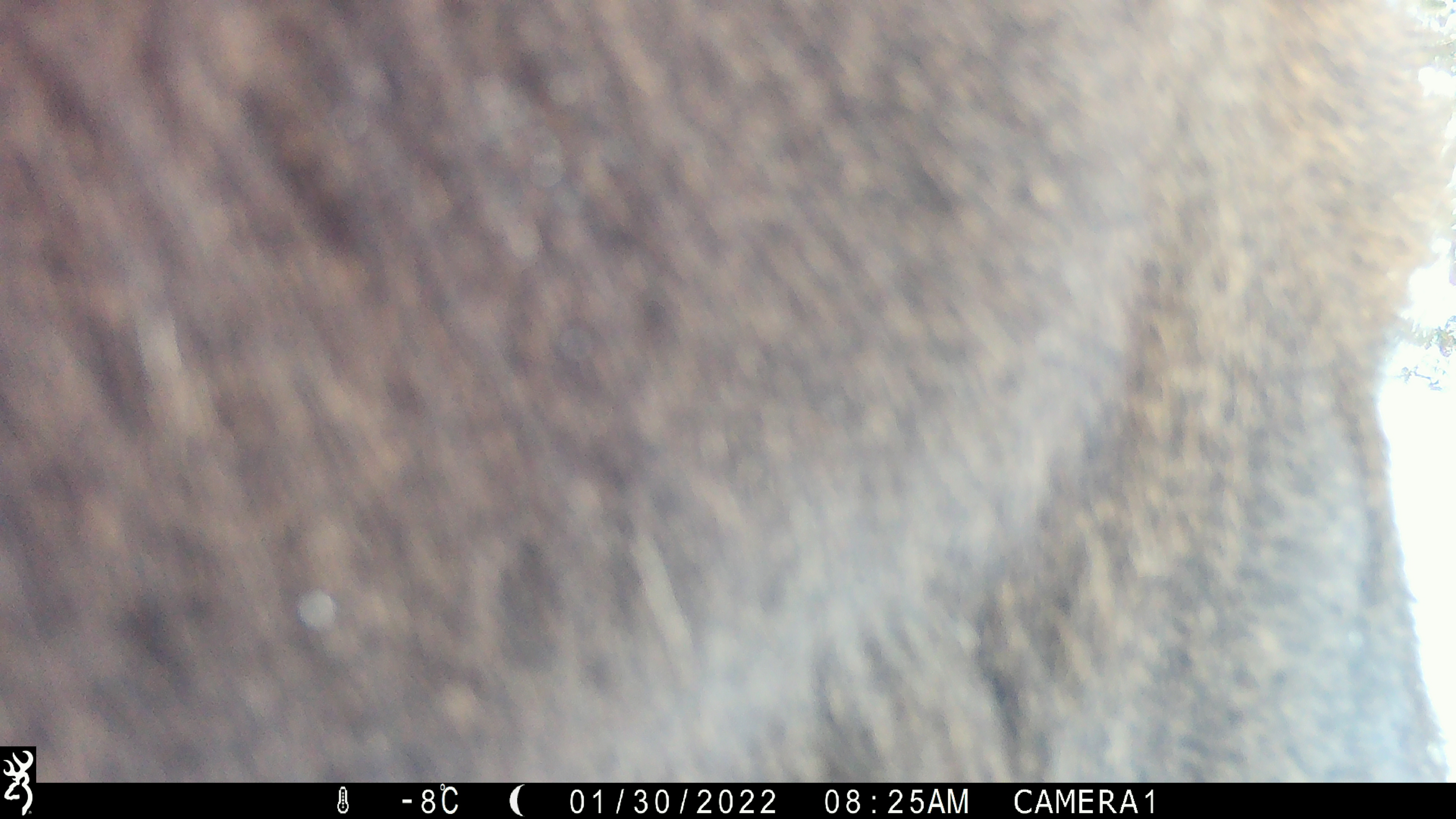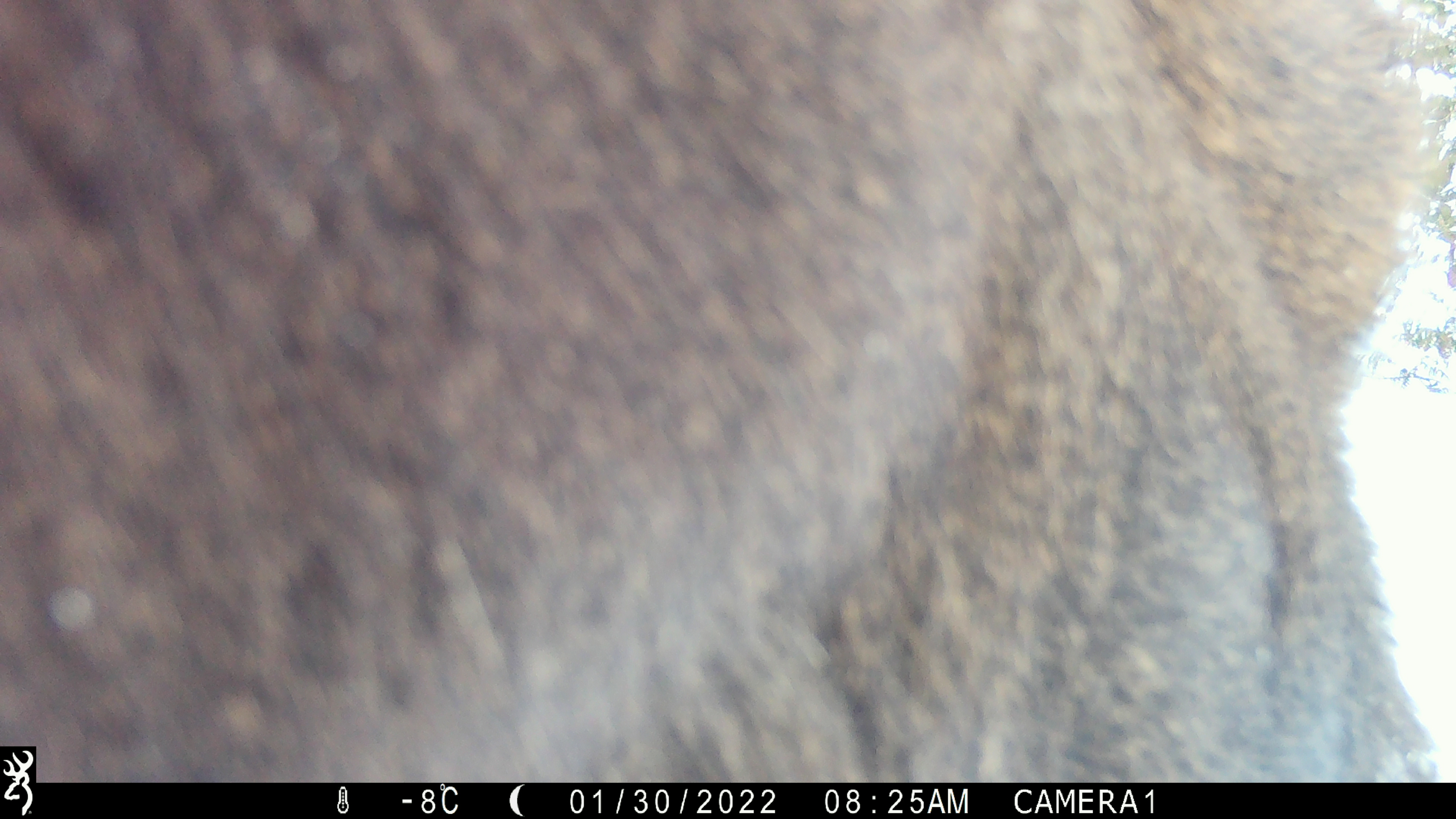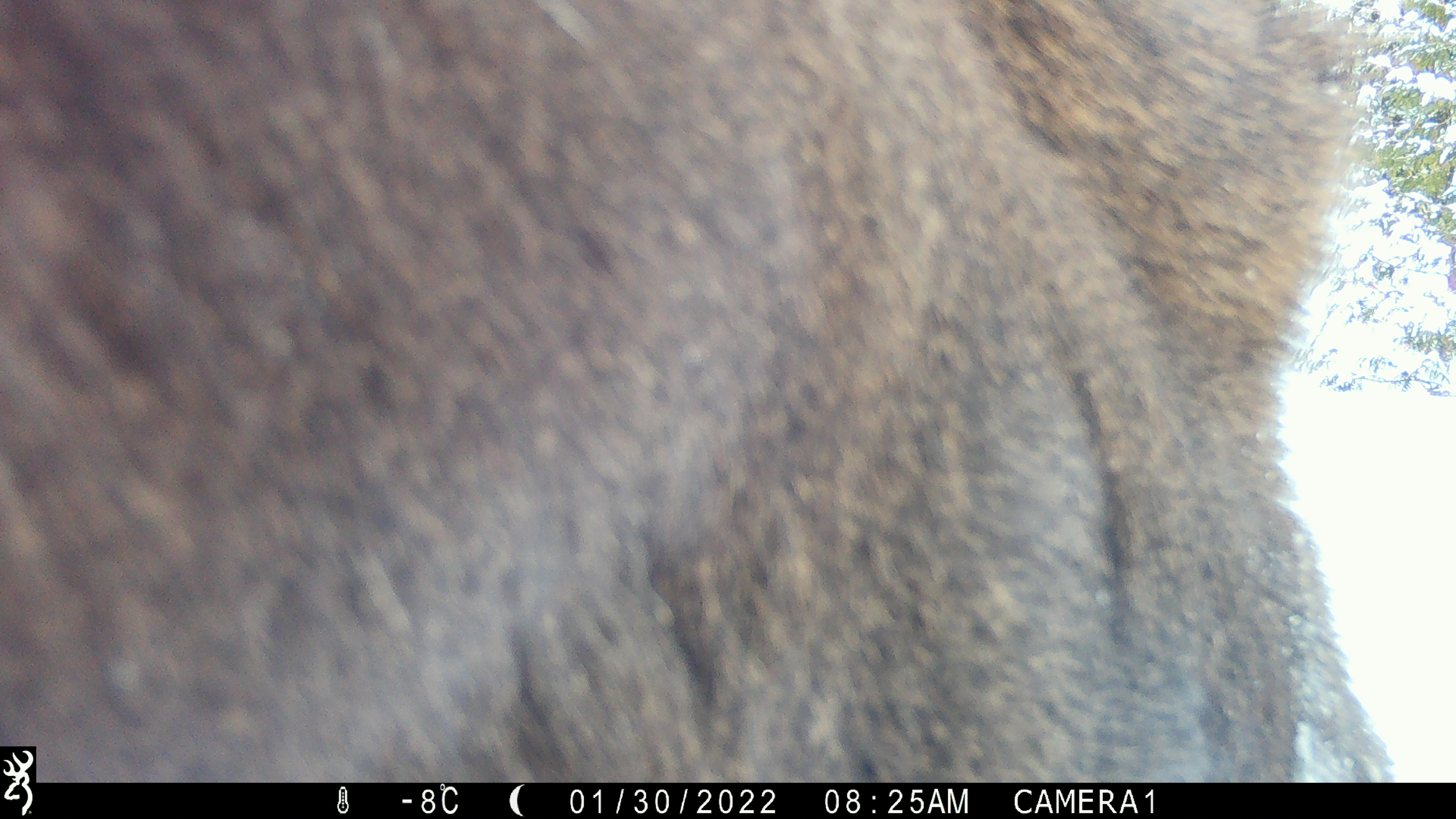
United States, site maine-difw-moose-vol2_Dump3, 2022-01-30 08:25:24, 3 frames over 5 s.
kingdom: Animalia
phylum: Chordata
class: Mammalia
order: Artiodactyla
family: Cervidae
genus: Alces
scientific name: Alces alces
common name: moose